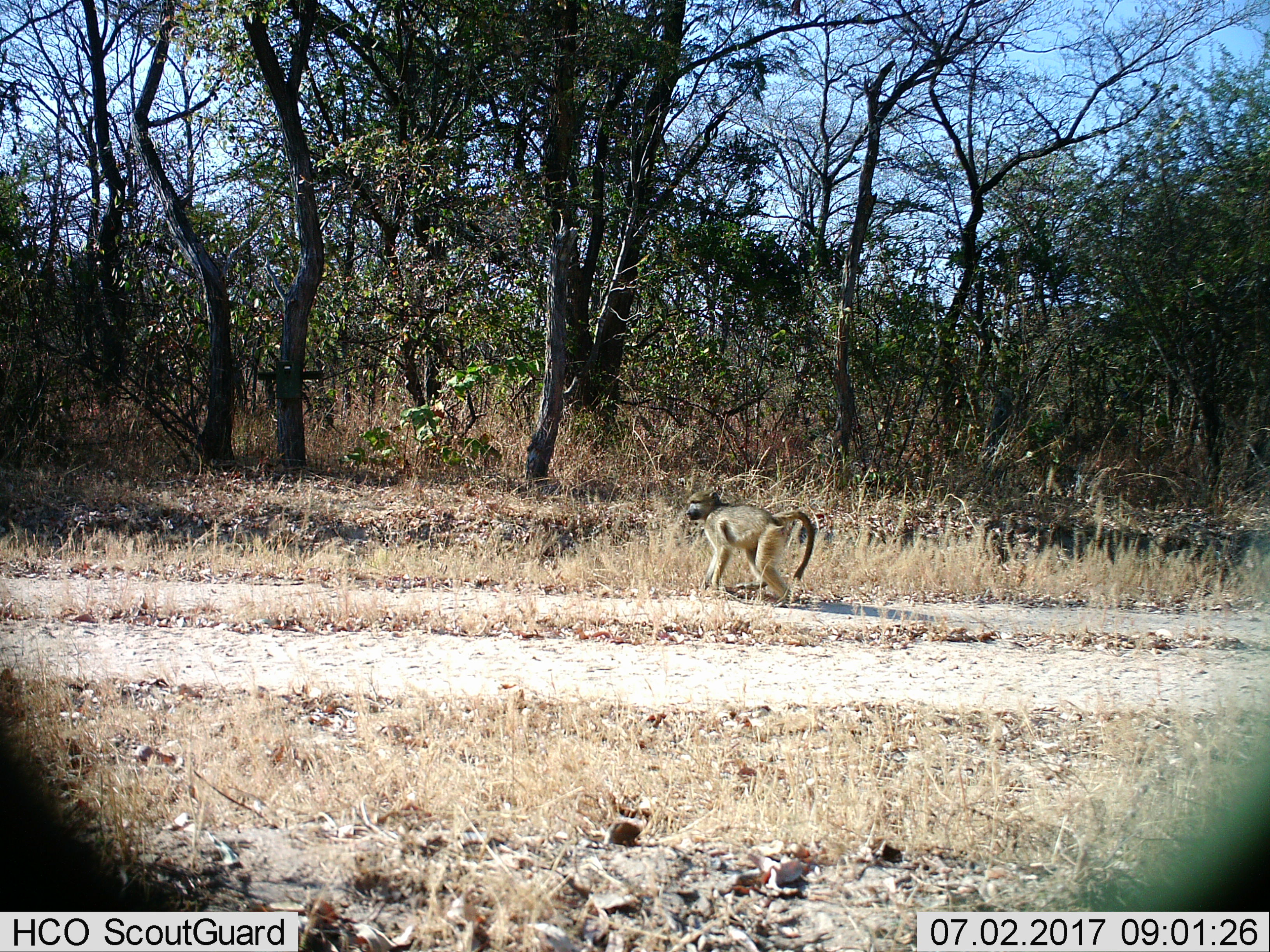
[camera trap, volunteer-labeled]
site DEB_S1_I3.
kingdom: Animalia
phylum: Chordata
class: Mammalia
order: Primates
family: Cercopithecidae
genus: Papio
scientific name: Papio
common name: baboon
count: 1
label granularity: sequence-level